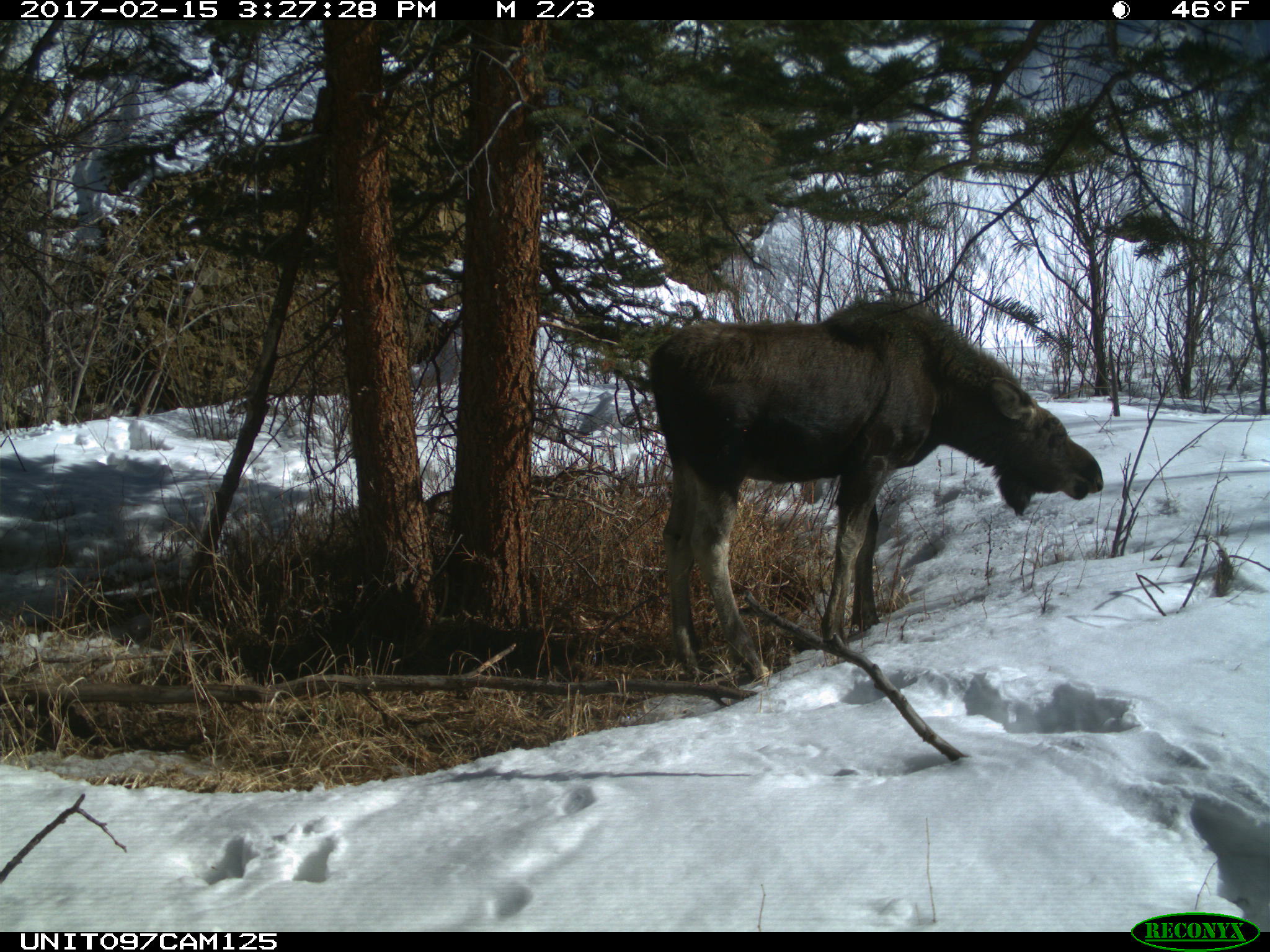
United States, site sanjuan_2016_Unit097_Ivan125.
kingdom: Animalia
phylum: Chordata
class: Mammalia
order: Artiodactyla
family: Cervidae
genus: Alces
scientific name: Alces alces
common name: moose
Alces alces (moose).